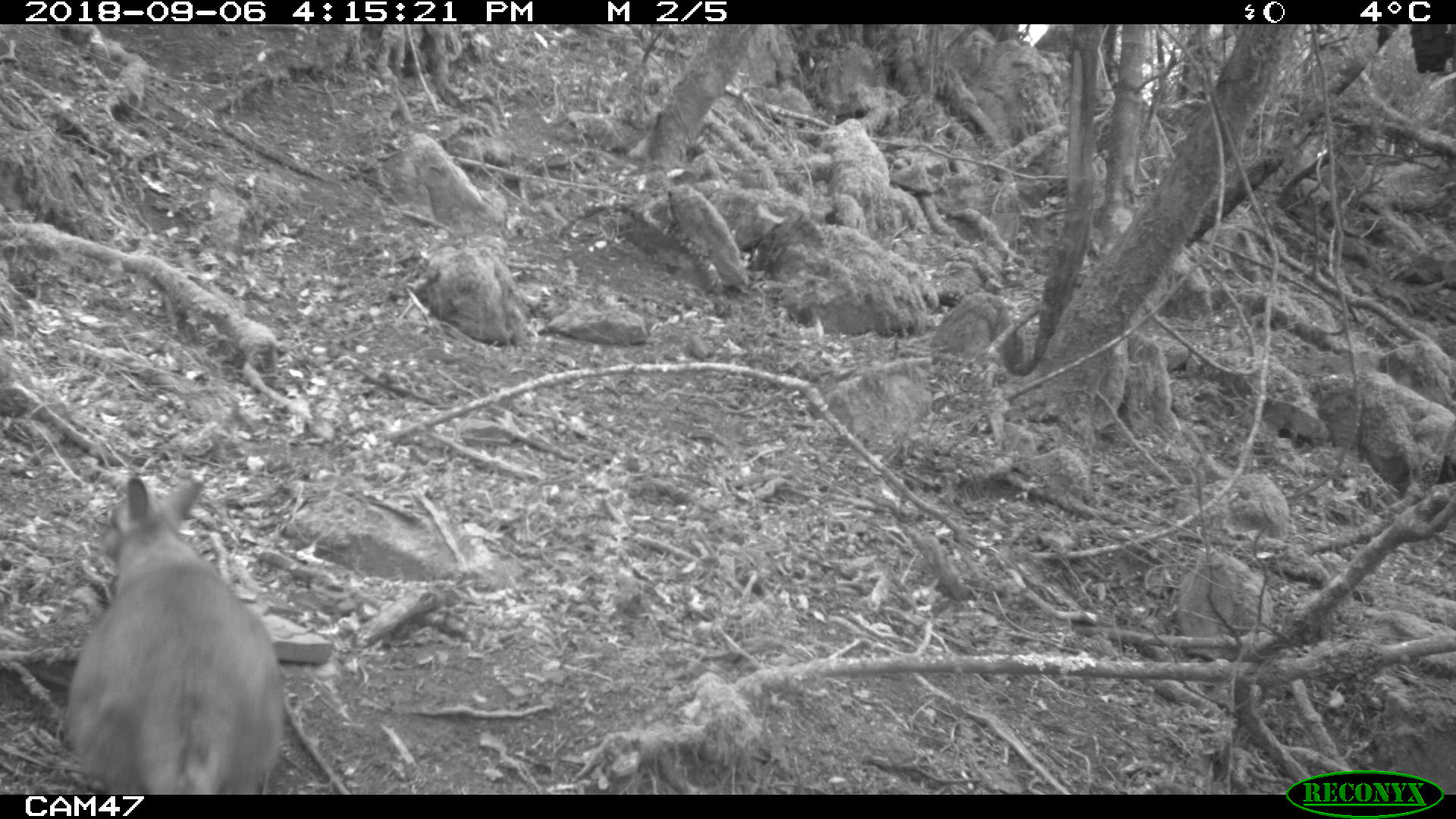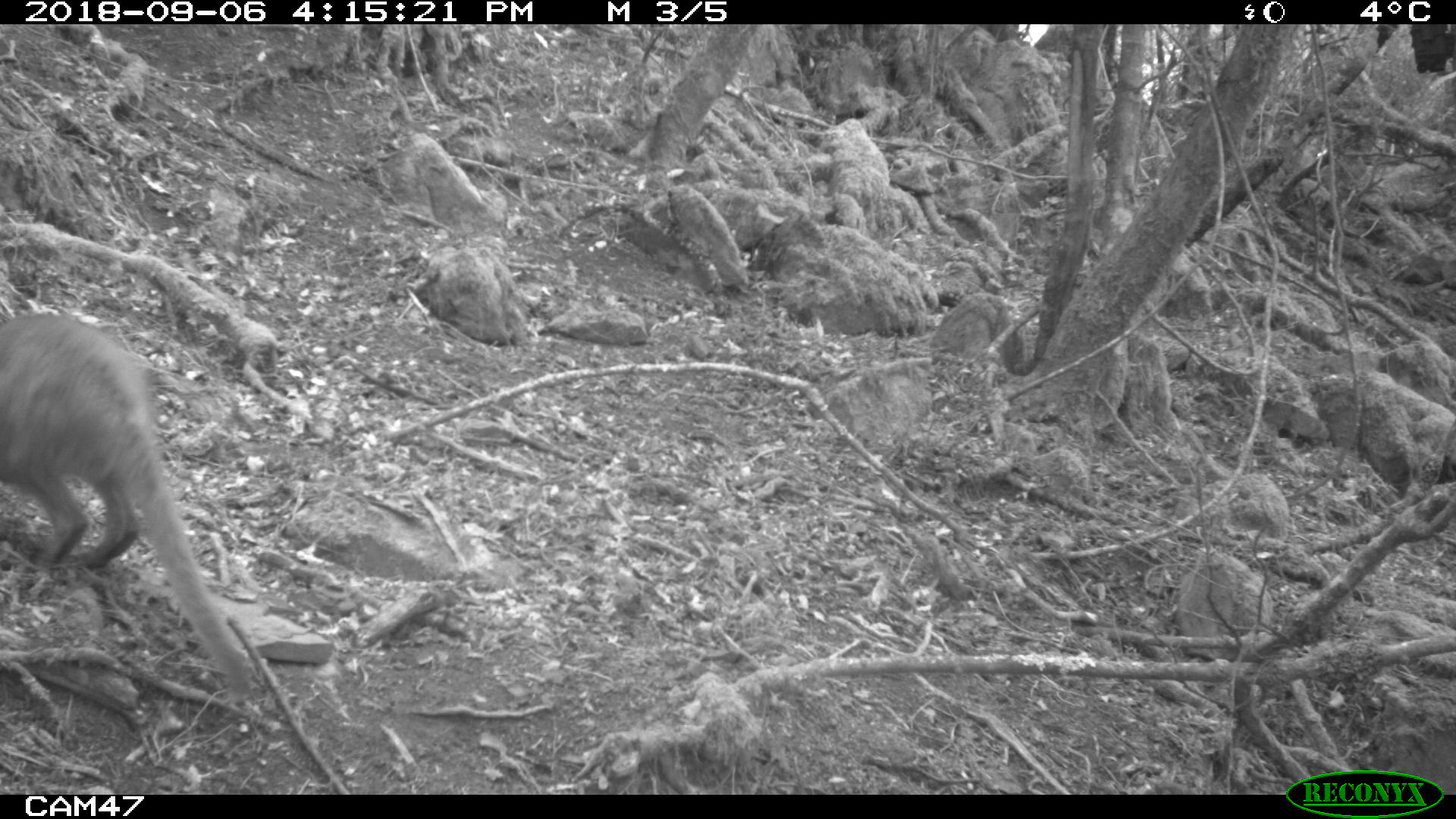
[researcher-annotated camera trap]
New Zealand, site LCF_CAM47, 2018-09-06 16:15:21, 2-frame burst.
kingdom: Animalia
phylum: Chordata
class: Mammalia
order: Diprotodontia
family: Macropodidae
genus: Notamacropus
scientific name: Notamacropus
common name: wallaby